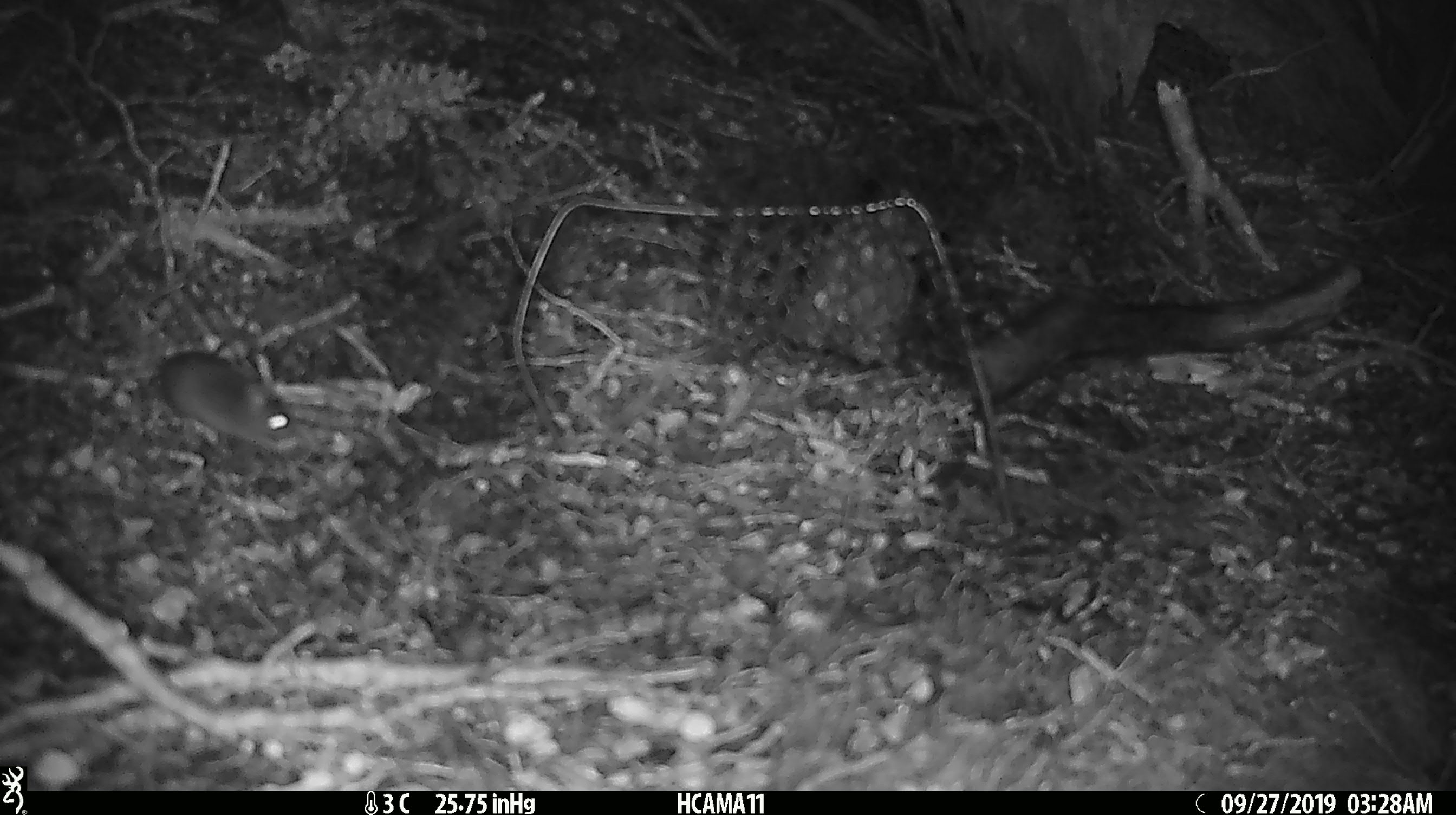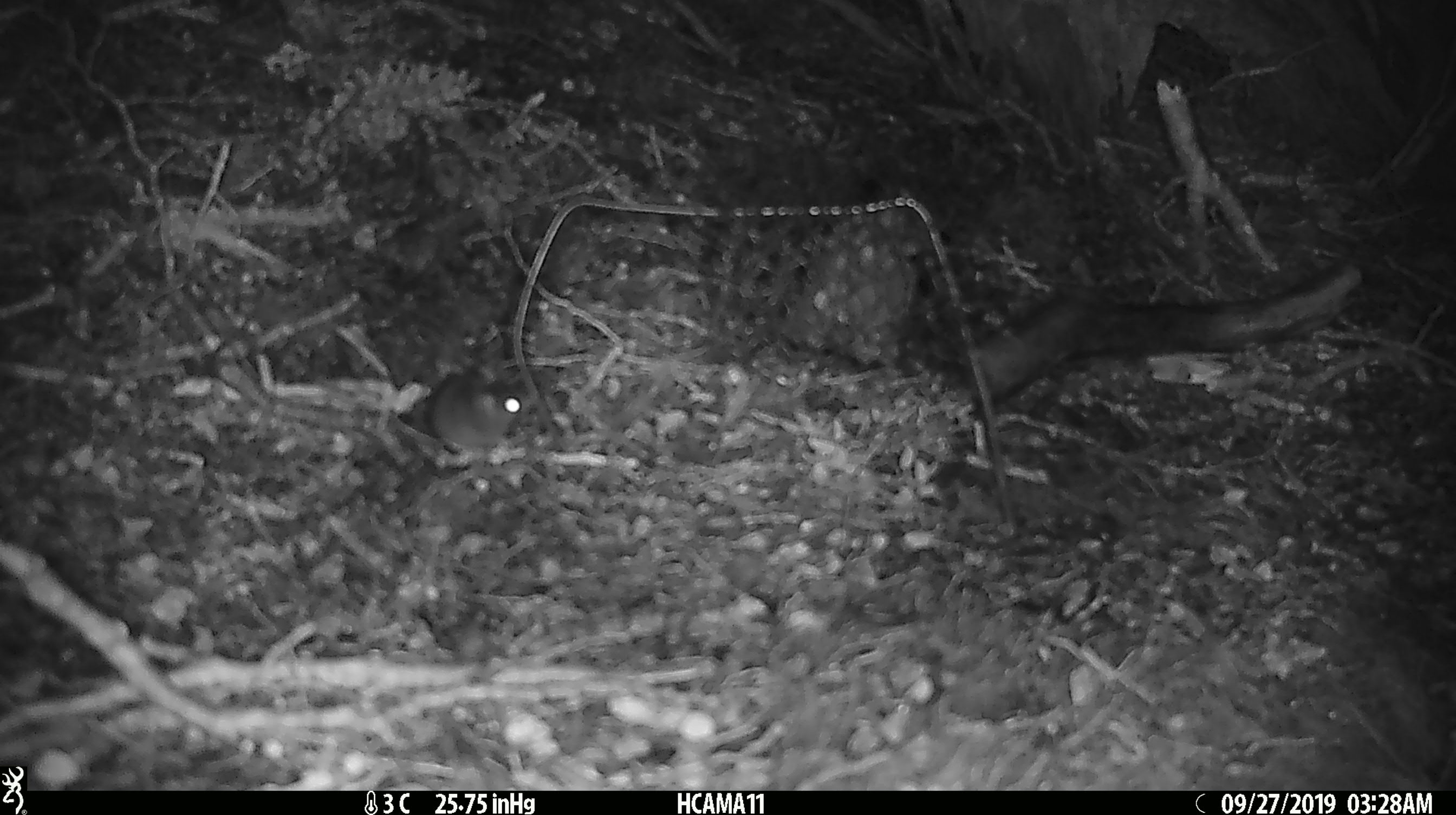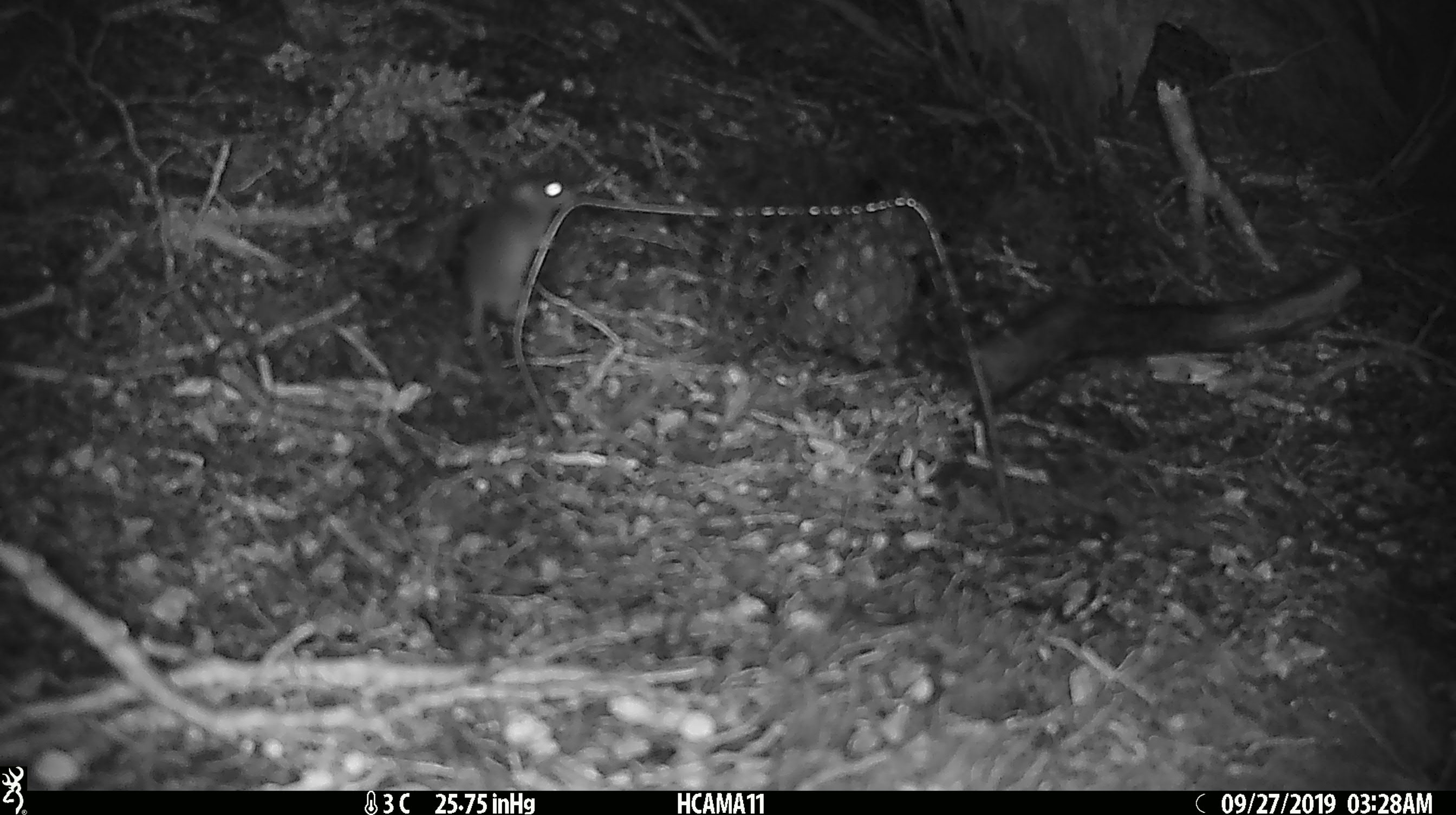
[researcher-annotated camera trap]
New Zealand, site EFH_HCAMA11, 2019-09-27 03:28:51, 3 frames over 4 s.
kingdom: Animalia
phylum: Chordata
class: Mammalia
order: Rodentia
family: Muridae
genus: Mus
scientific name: Mus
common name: mouse